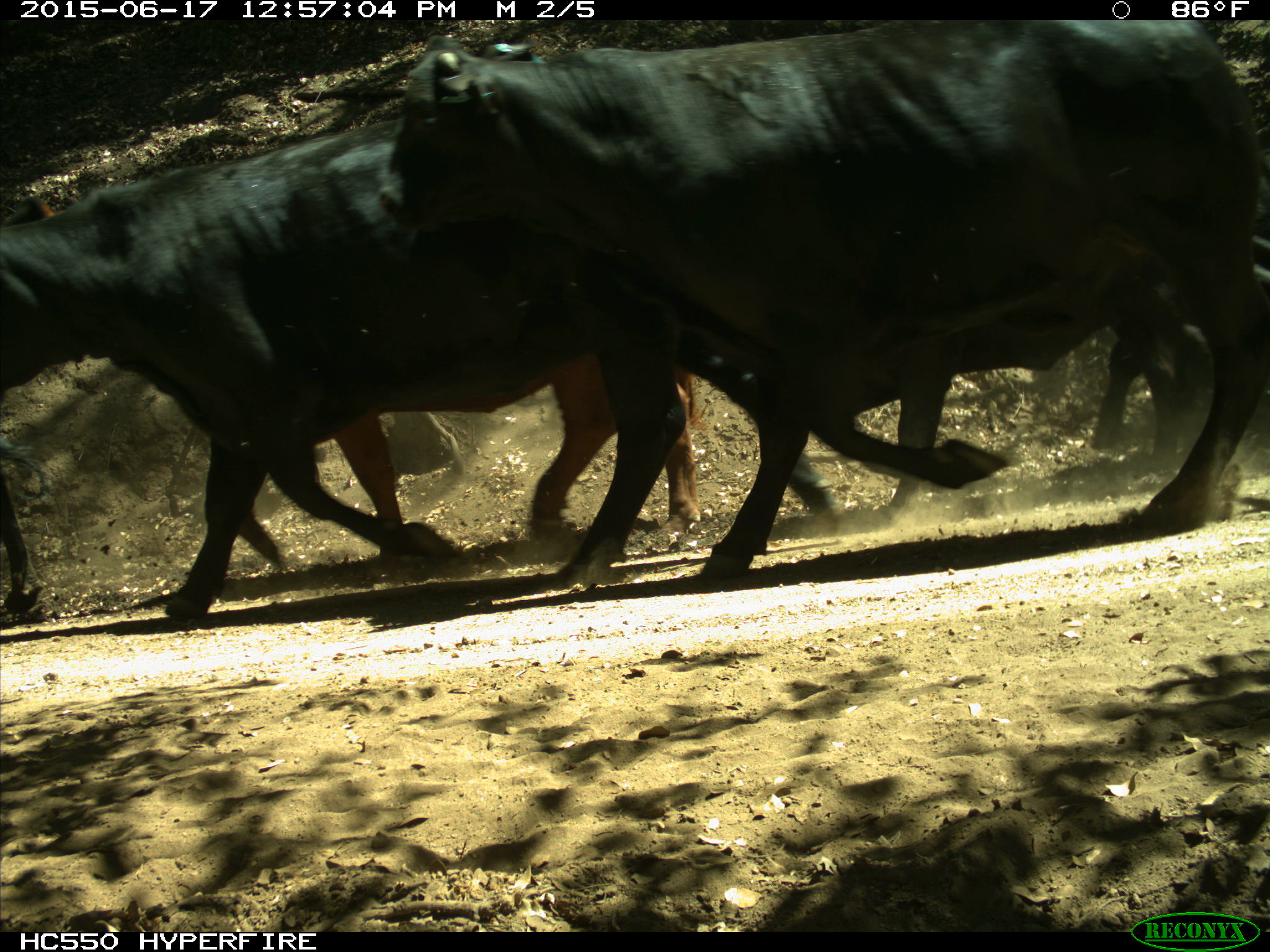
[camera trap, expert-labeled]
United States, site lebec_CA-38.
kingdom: Animalia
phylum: Chordata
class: Mammalia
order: Artiodactyla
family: Bovidae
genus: Bos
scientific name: Bos taurus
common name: domestic cow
Bos taurus (domestic cow).